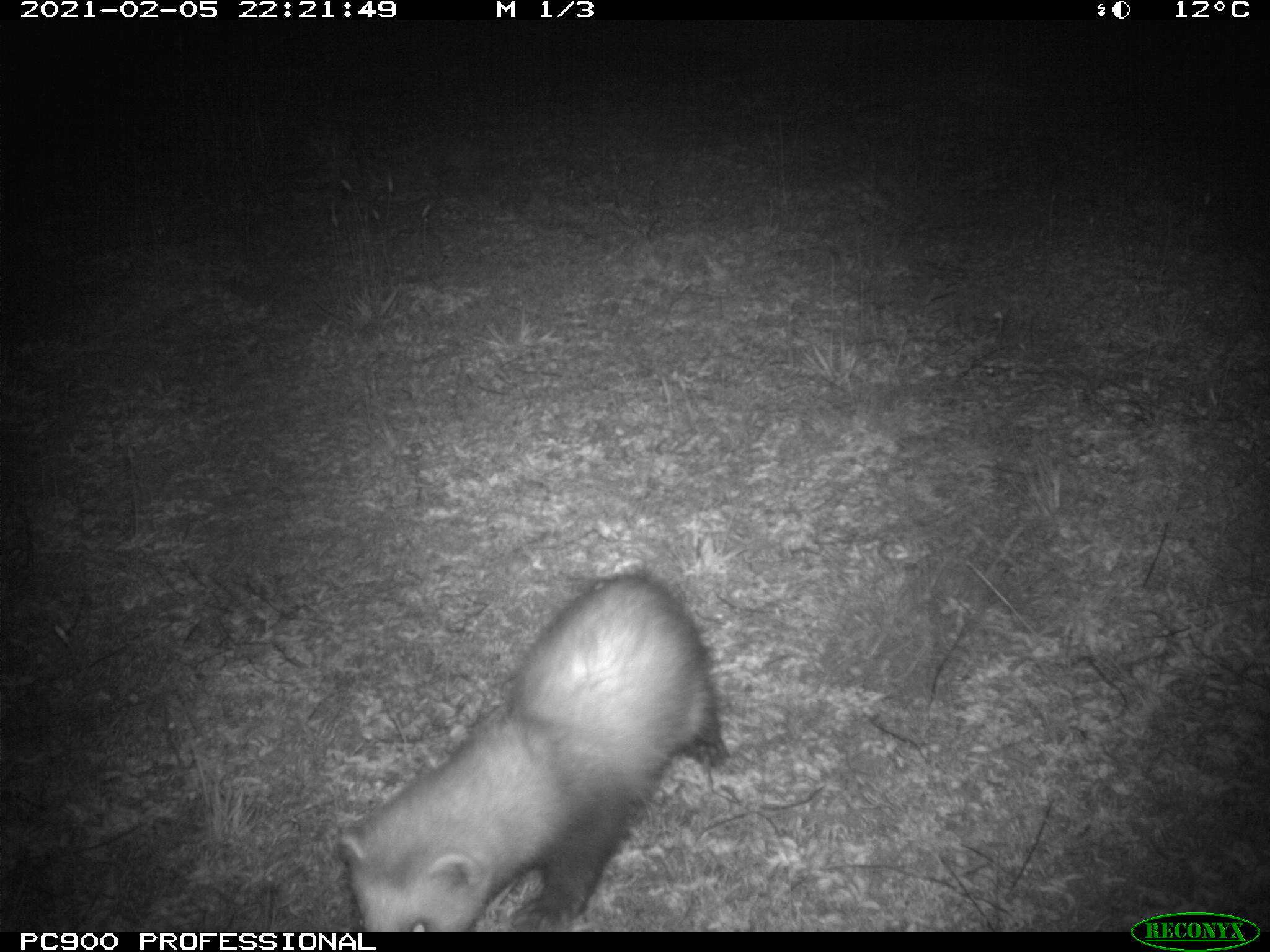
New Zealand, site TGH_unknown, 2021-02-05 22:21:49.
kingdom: Animalia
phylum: Chordata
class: Mammalia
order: Carnivora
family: Mustelidae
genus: Mustela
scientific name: Mustela furo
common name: ferret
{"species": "ferret (Mustela furo)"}